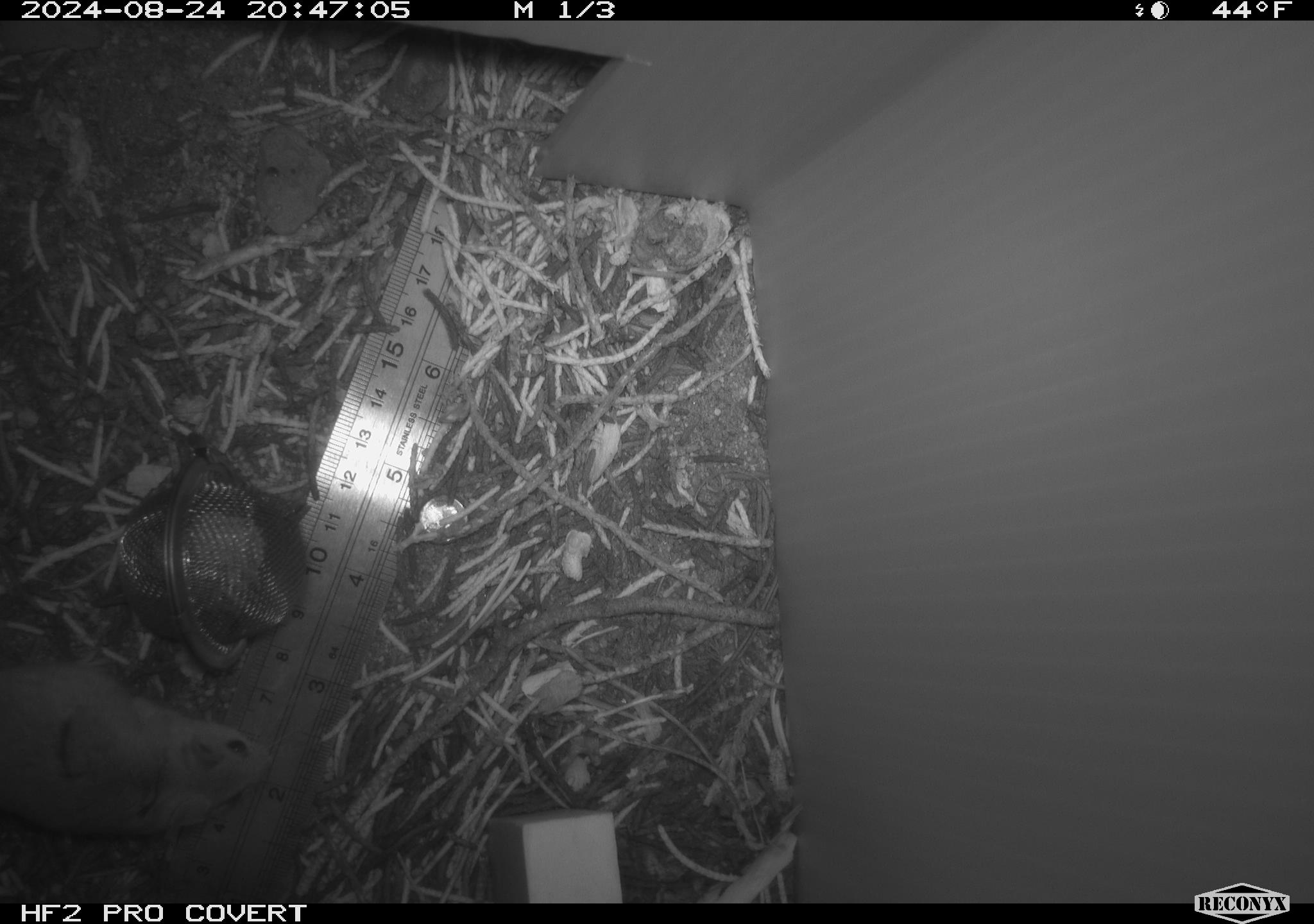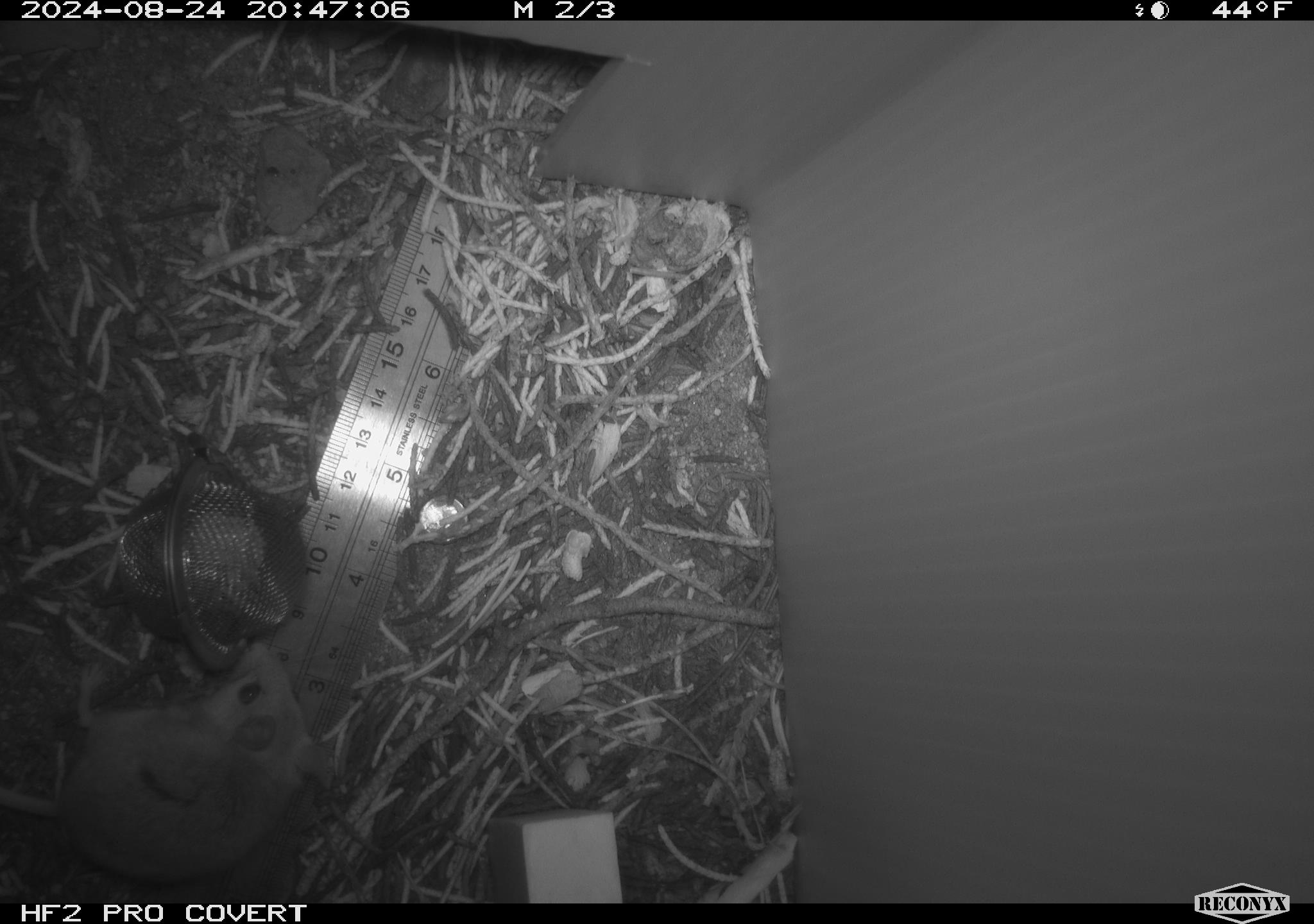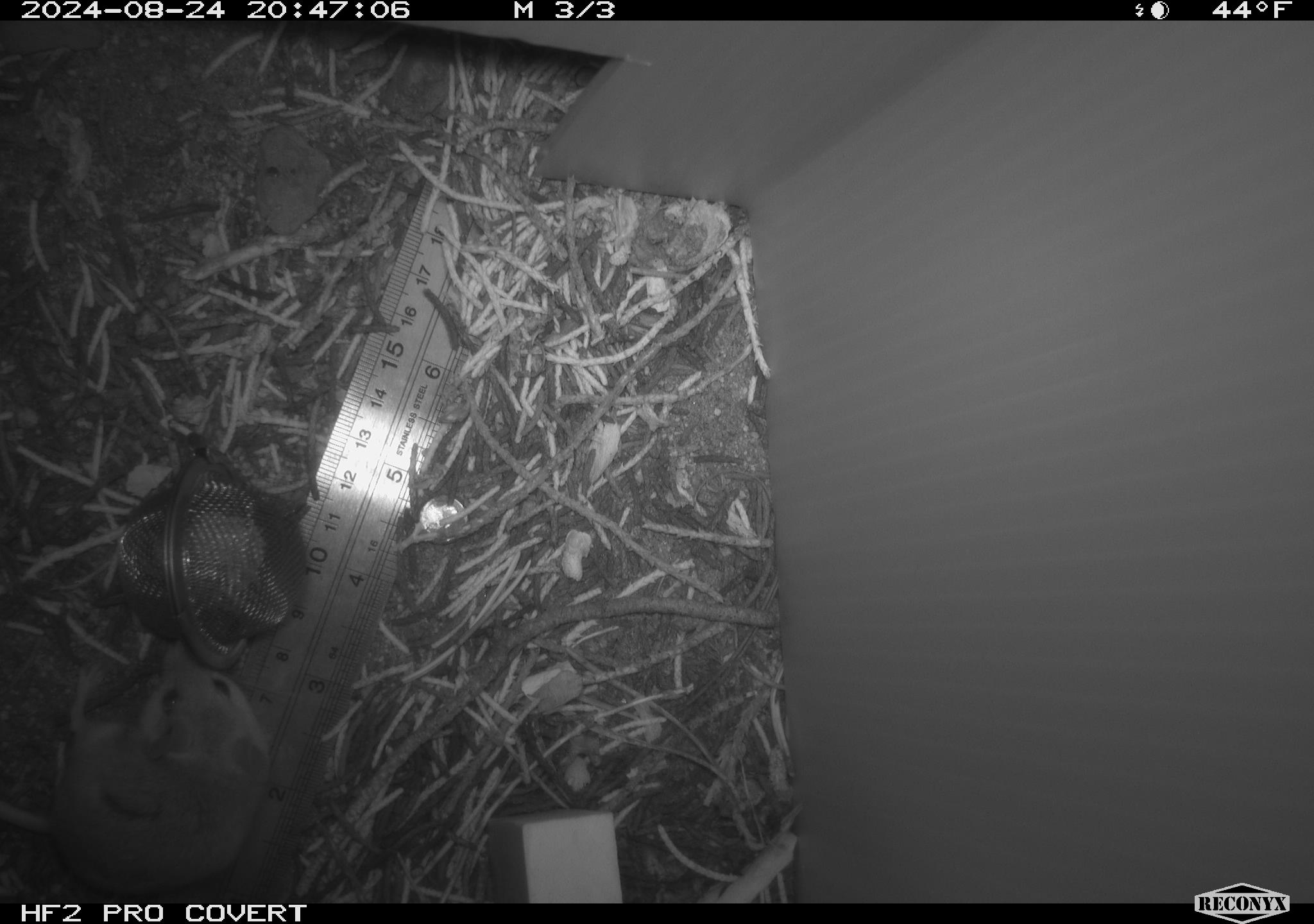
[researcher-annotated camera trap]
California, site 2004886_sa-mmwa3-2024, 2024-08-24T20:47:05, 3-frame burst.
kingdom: Animalia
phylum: Chordata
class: Mammalia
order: Rodentia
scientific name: Rodentia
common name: mouse species